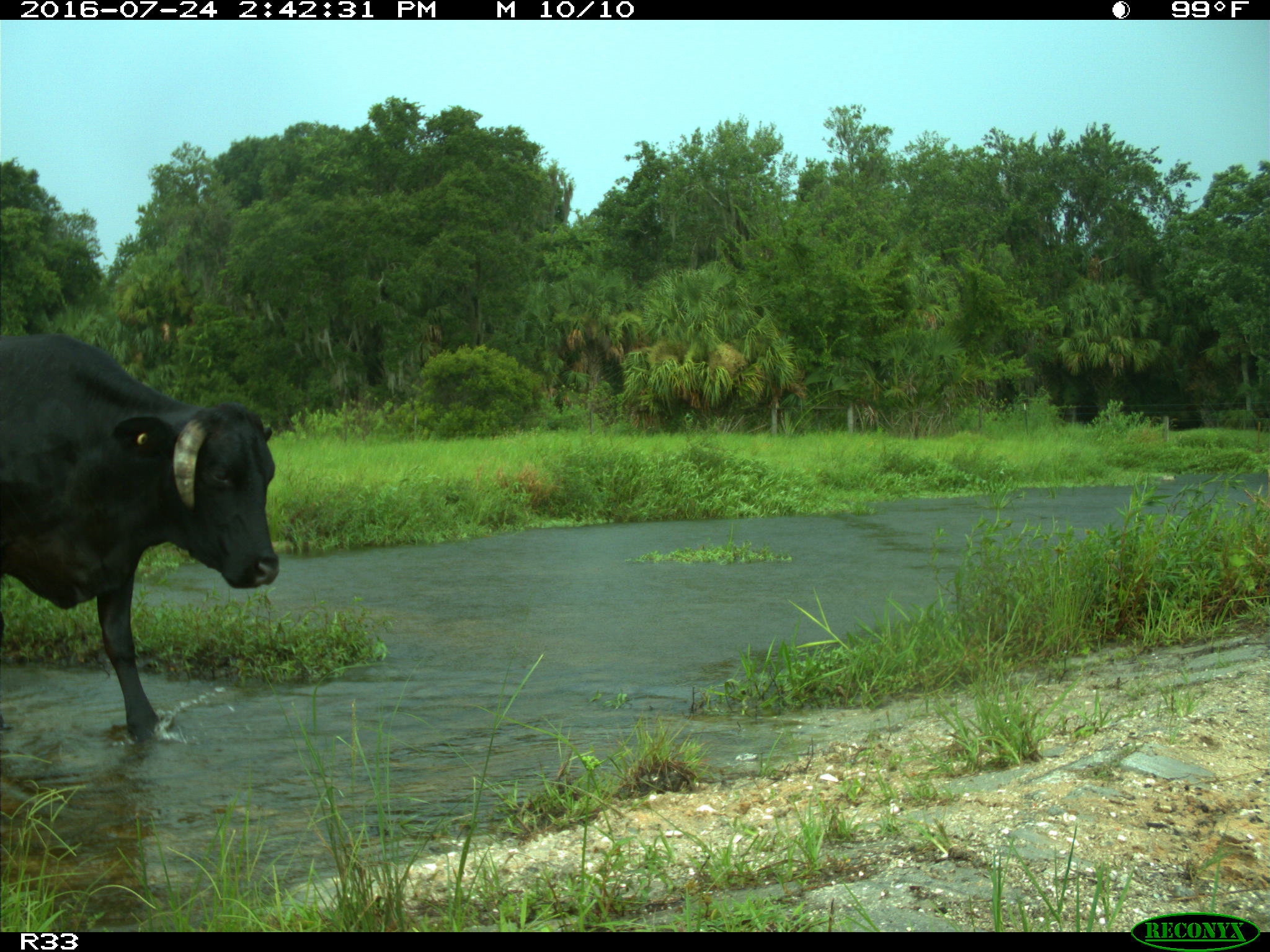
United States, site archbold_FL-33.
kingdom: Animalia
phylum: Chordata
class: Mammalia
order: Artiodactyla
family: Bovidae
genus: Bos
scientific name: Bos taurus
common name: domestic cow